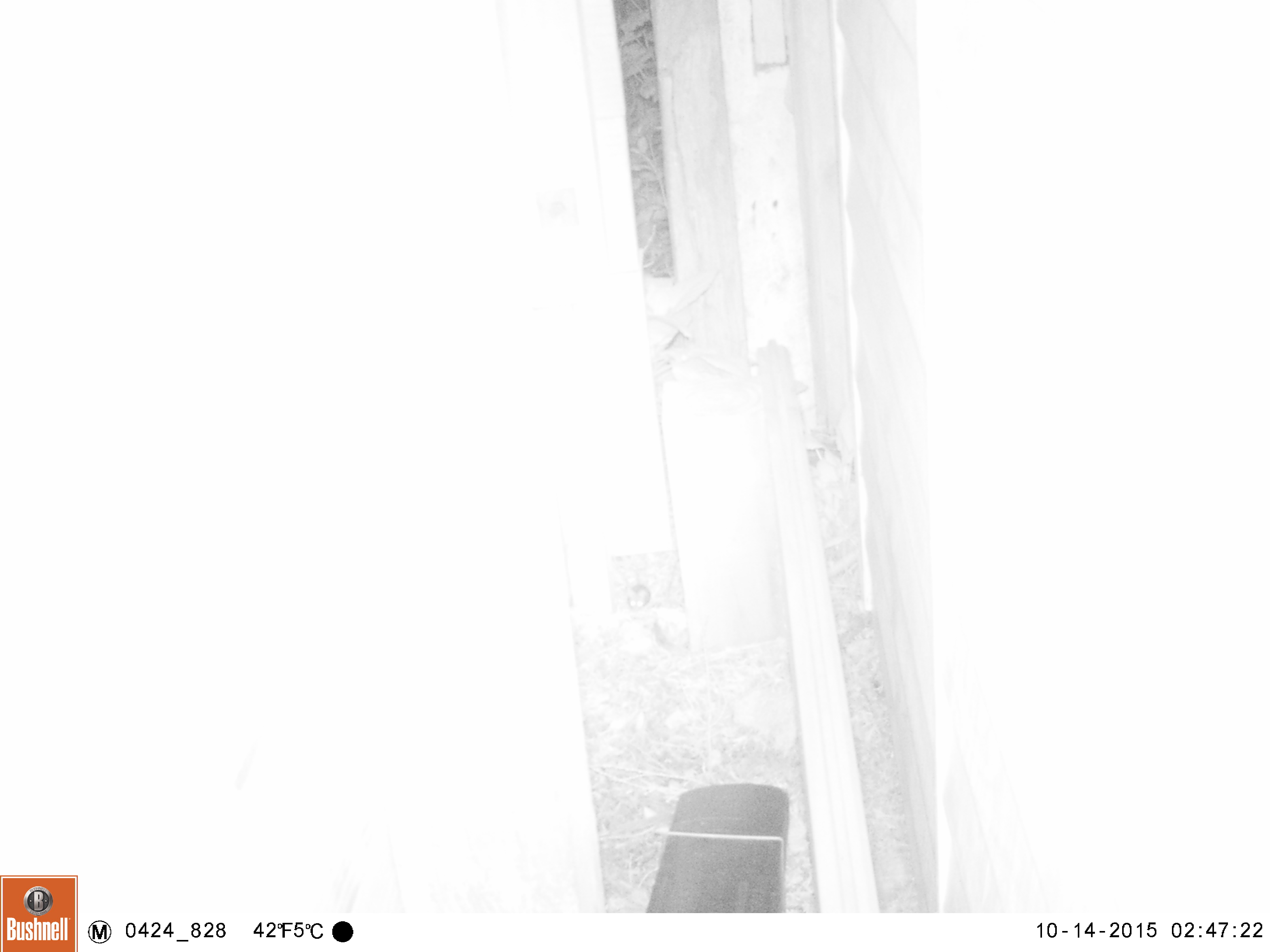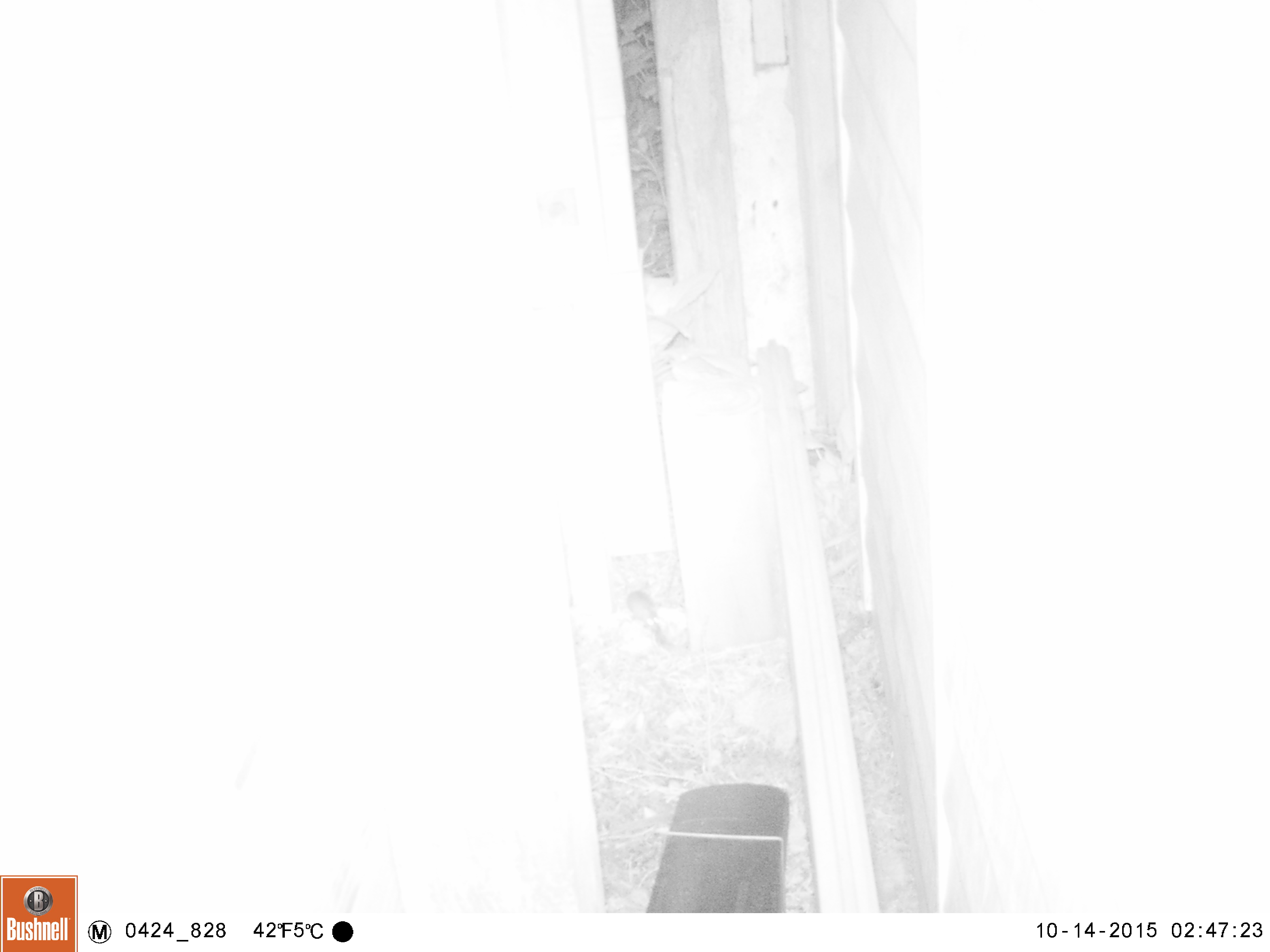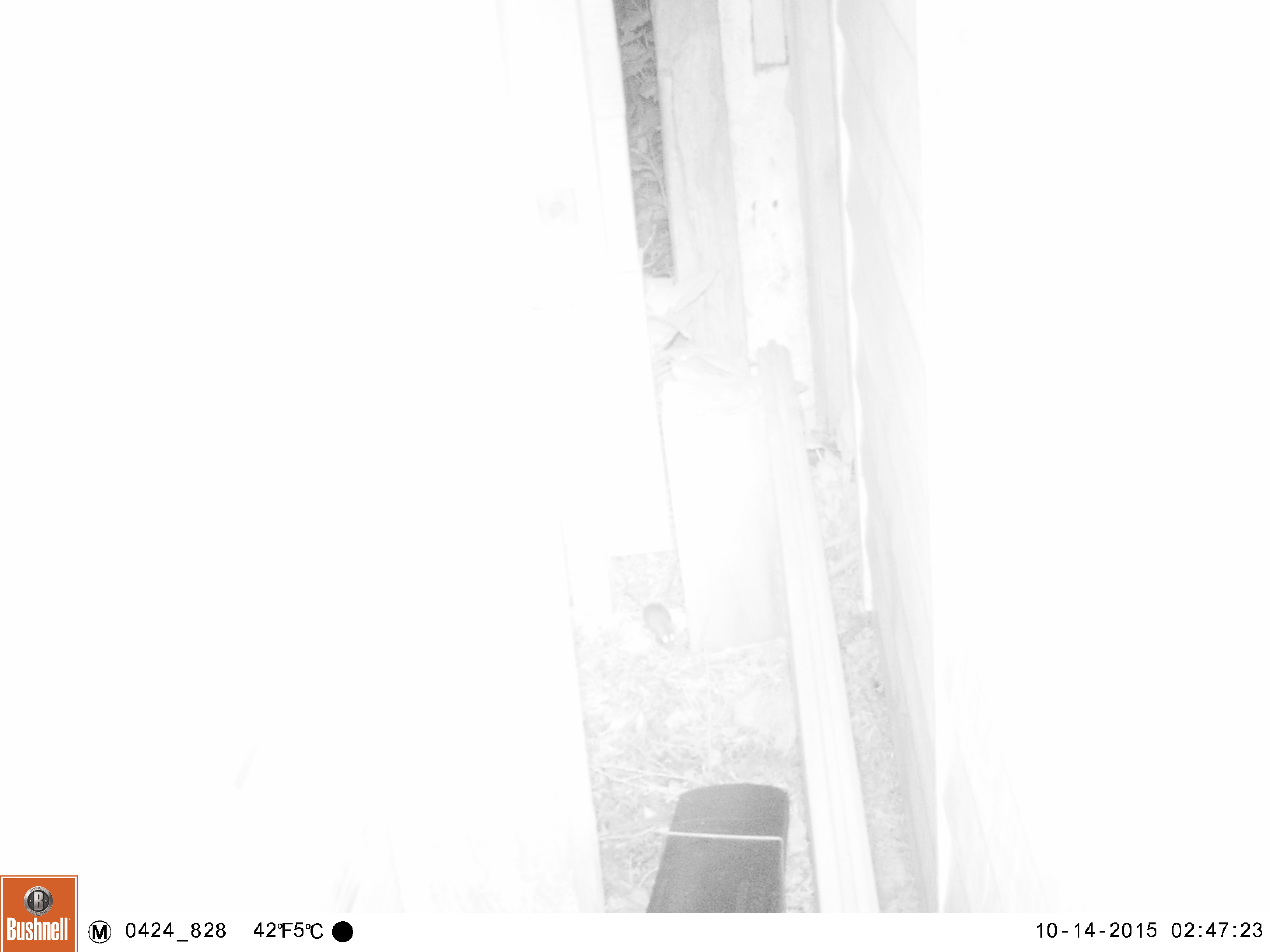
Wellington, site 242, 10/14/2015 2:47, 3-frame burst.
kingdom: Animalia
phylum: Chordata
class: Mammalia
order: Rodentia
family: Muridae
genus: Mus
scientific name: Mus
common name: mouse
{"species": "mouse (Mus)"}